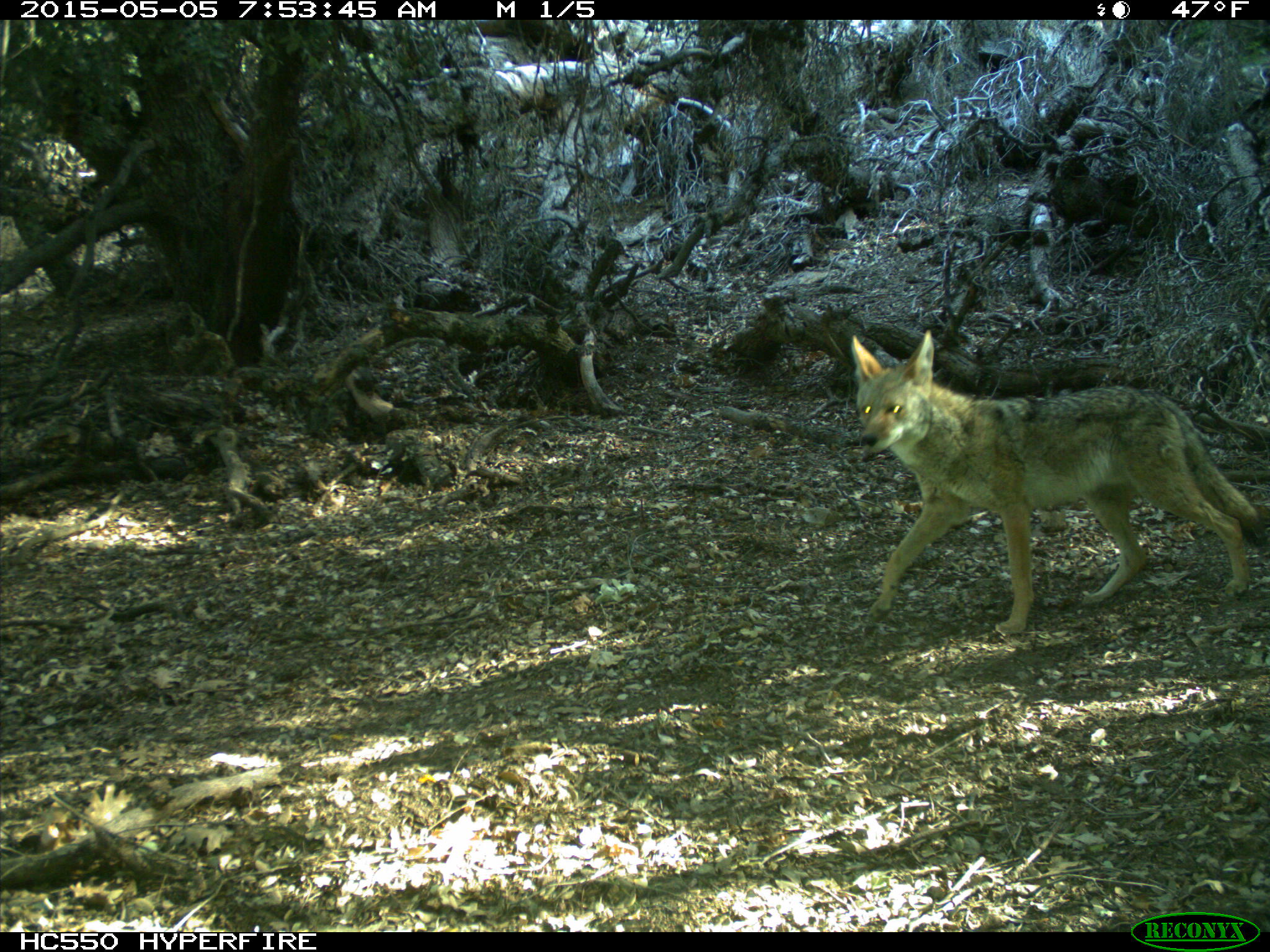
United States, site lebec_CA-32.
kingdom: Animalia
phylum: Chordata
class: Mammalia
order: Carnivora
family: Canidae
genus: Canis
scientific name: Canis latrans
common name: coyote